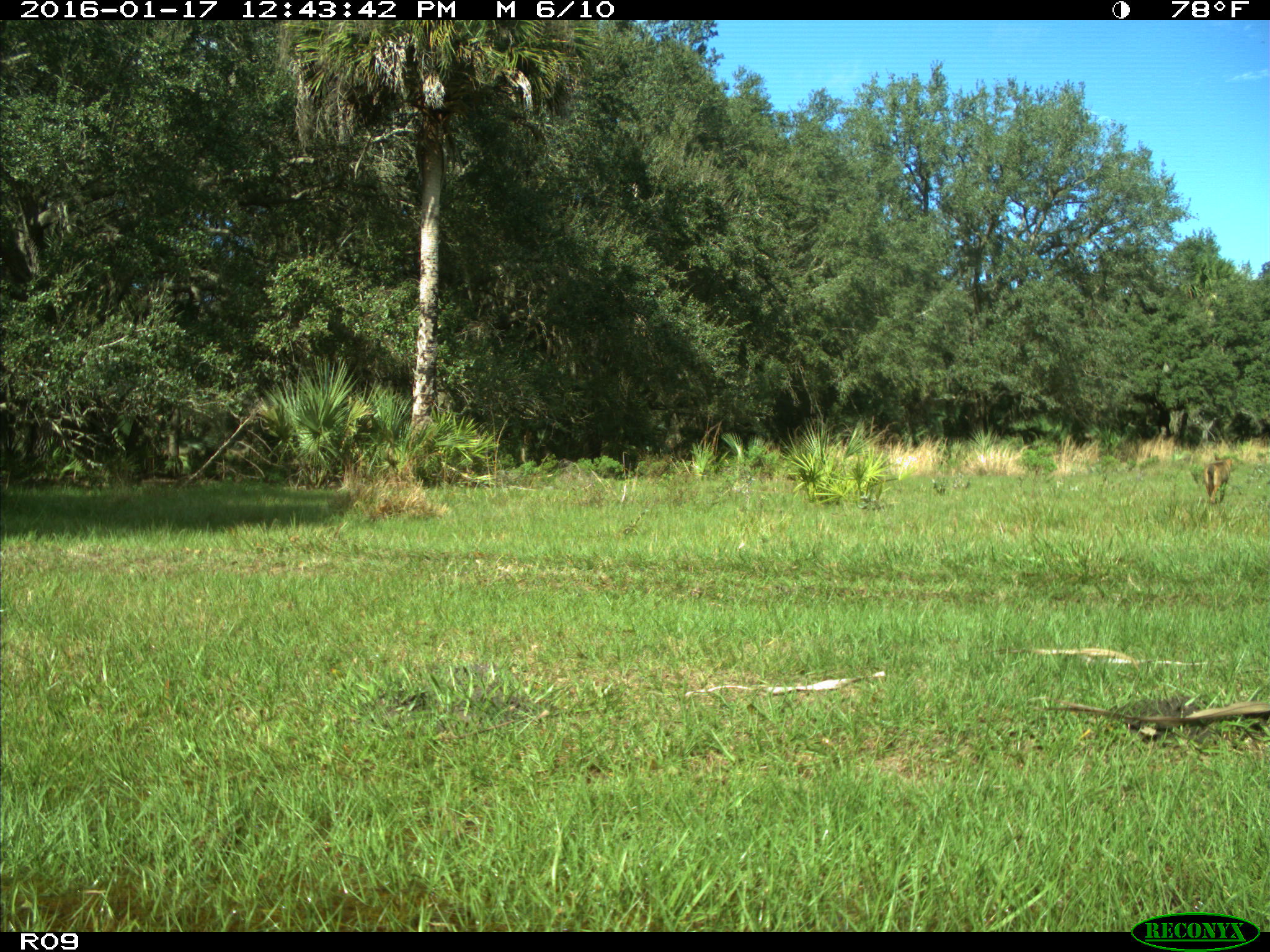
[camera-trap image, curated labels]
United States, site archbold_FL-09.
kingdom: Animalia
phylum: Chordata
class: Mammalia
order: Carnivora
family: Canidae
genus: Canis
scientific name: Canis latrans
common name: coyote